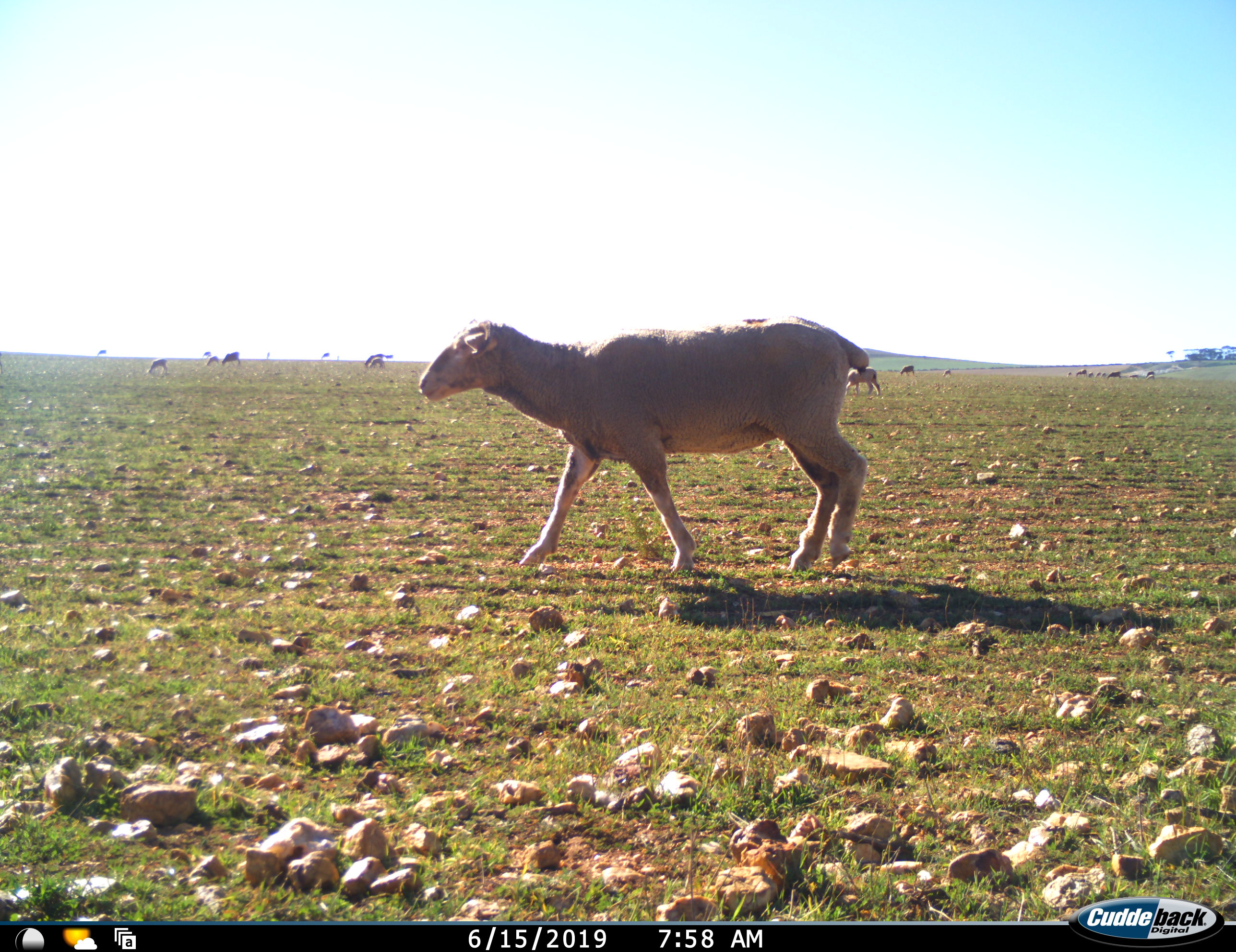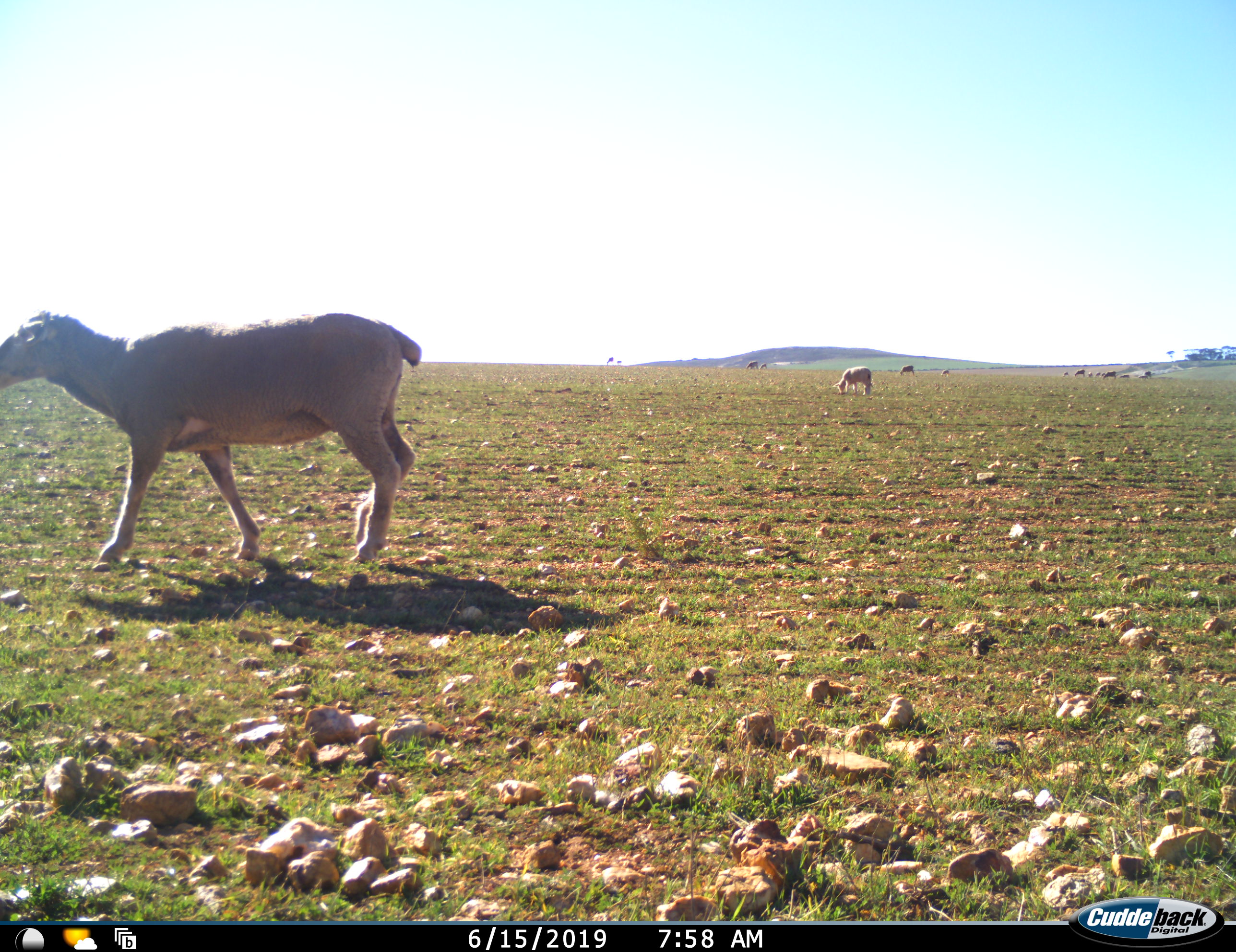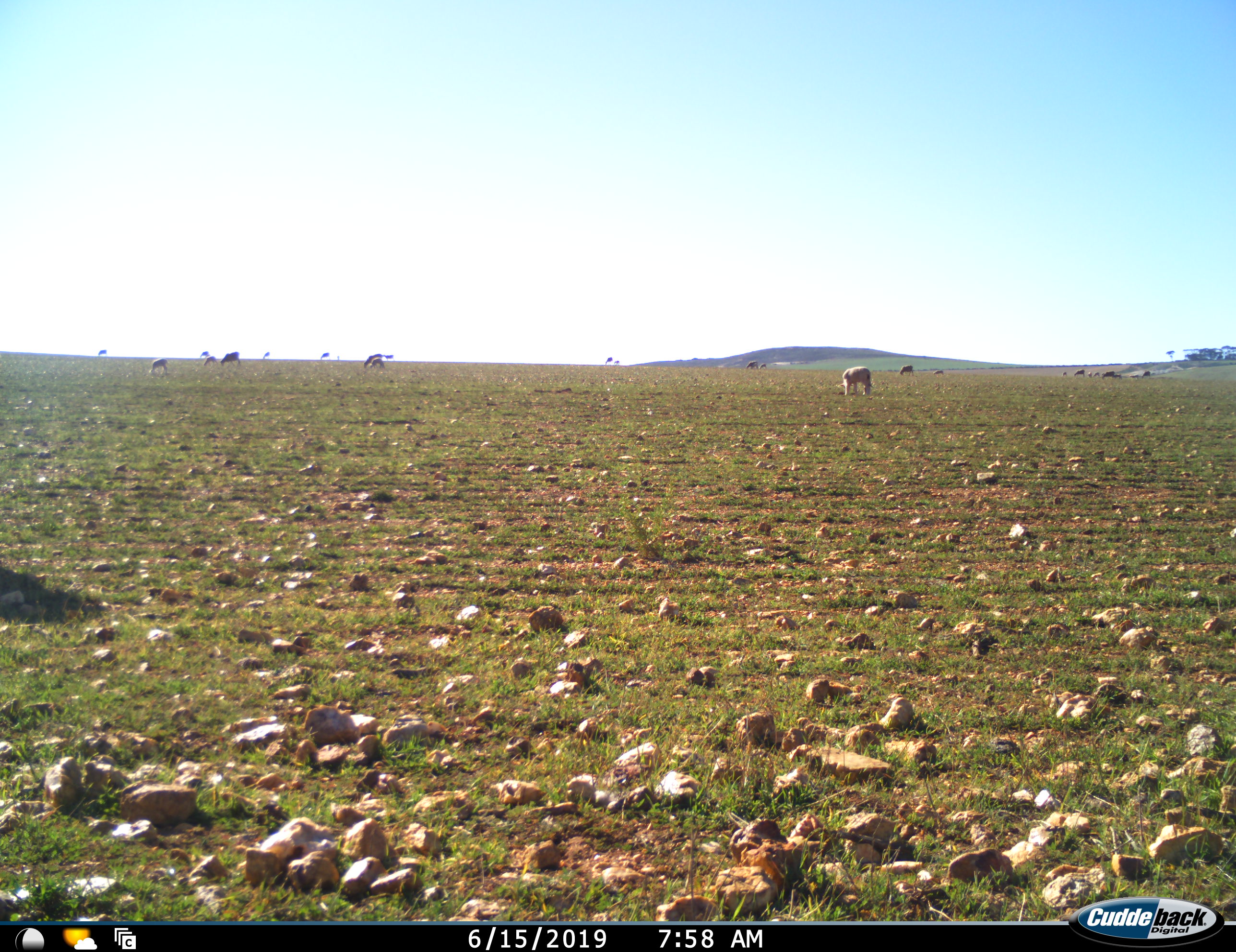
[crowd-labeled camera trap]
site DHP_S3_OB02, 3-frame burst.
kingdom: Animalia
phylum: Chordata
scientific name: Vertebrata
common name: domestic animal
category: domesticanimal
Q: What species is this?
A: Domesticanimal (domestic animal) (Vertebrata).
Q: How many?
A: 11-50.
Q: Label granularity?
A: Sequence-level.